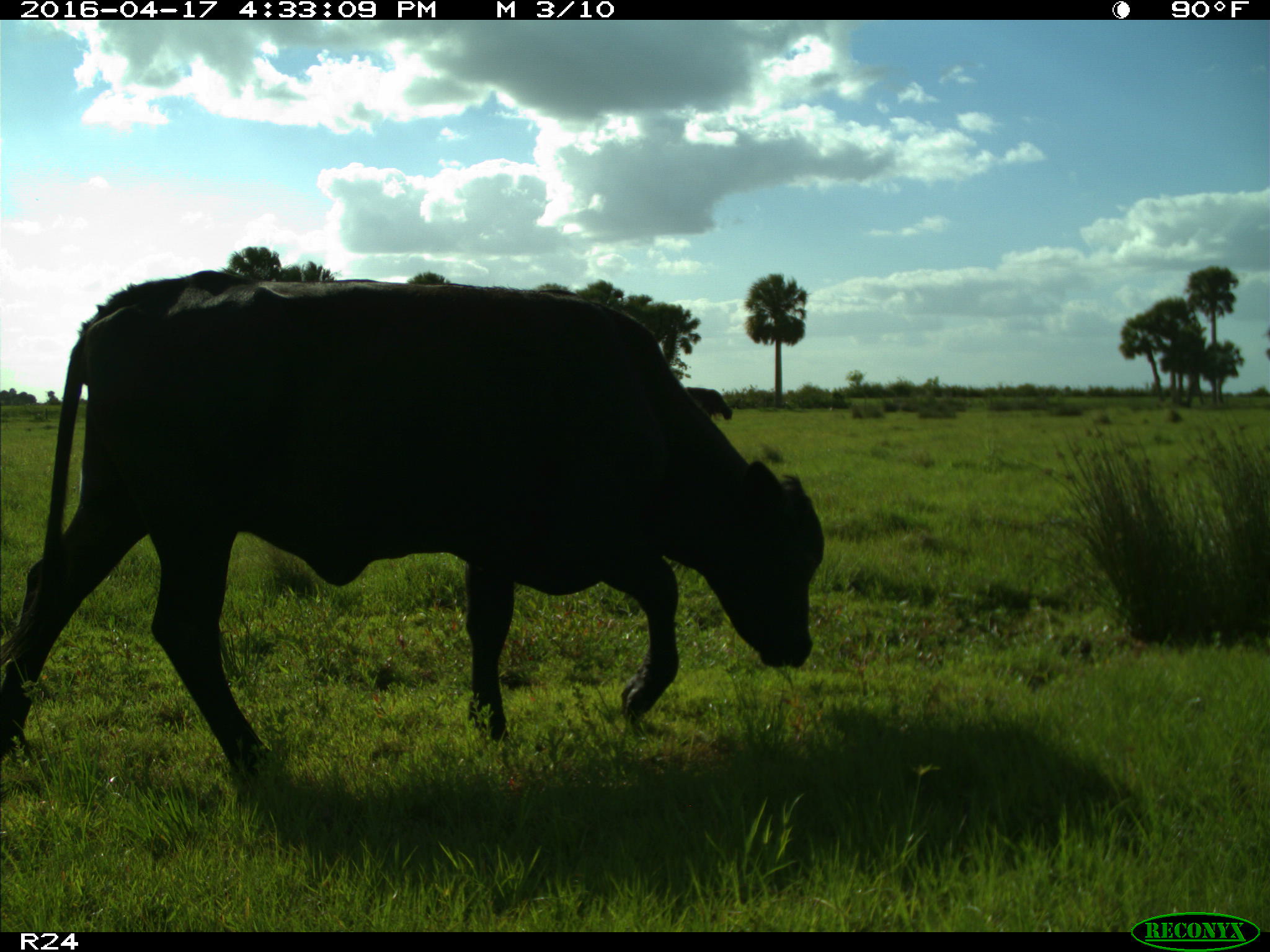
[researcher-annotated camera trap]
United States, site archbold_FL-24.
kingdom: Animalia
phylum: Chordata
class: Mammalia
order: Artiodactyla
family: Bovidae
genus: Bos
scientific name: Bos taurus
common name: domestic cow